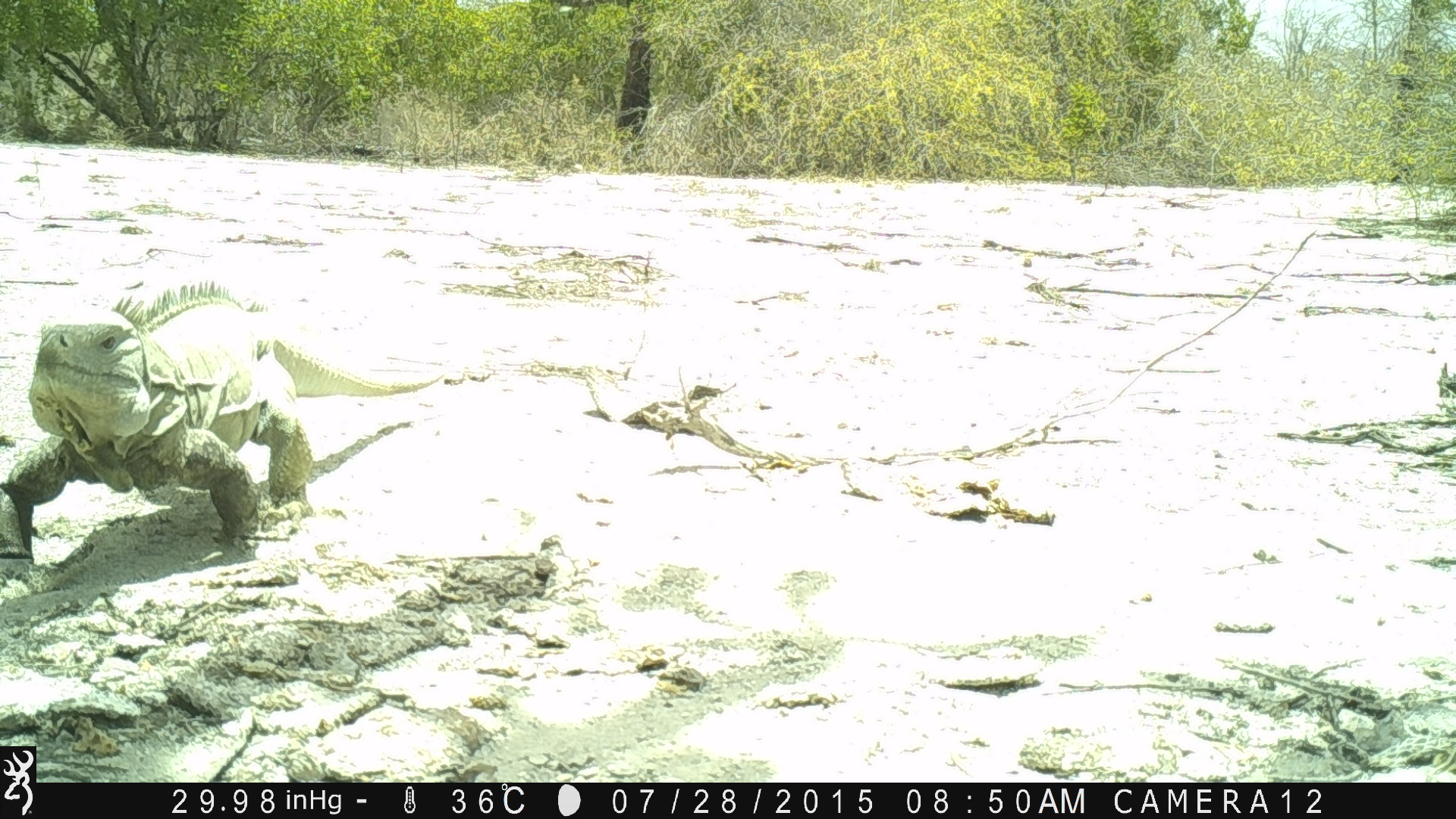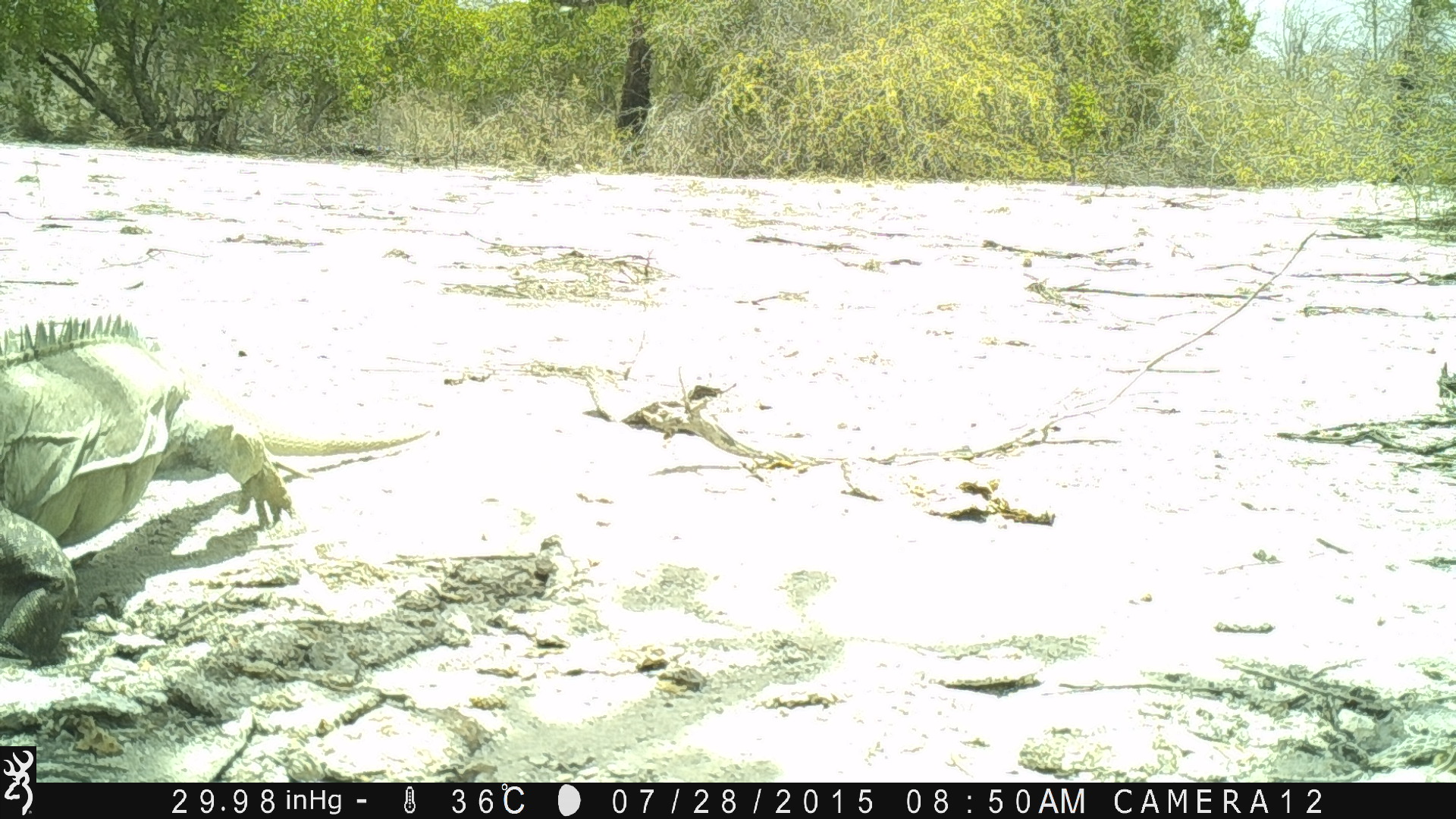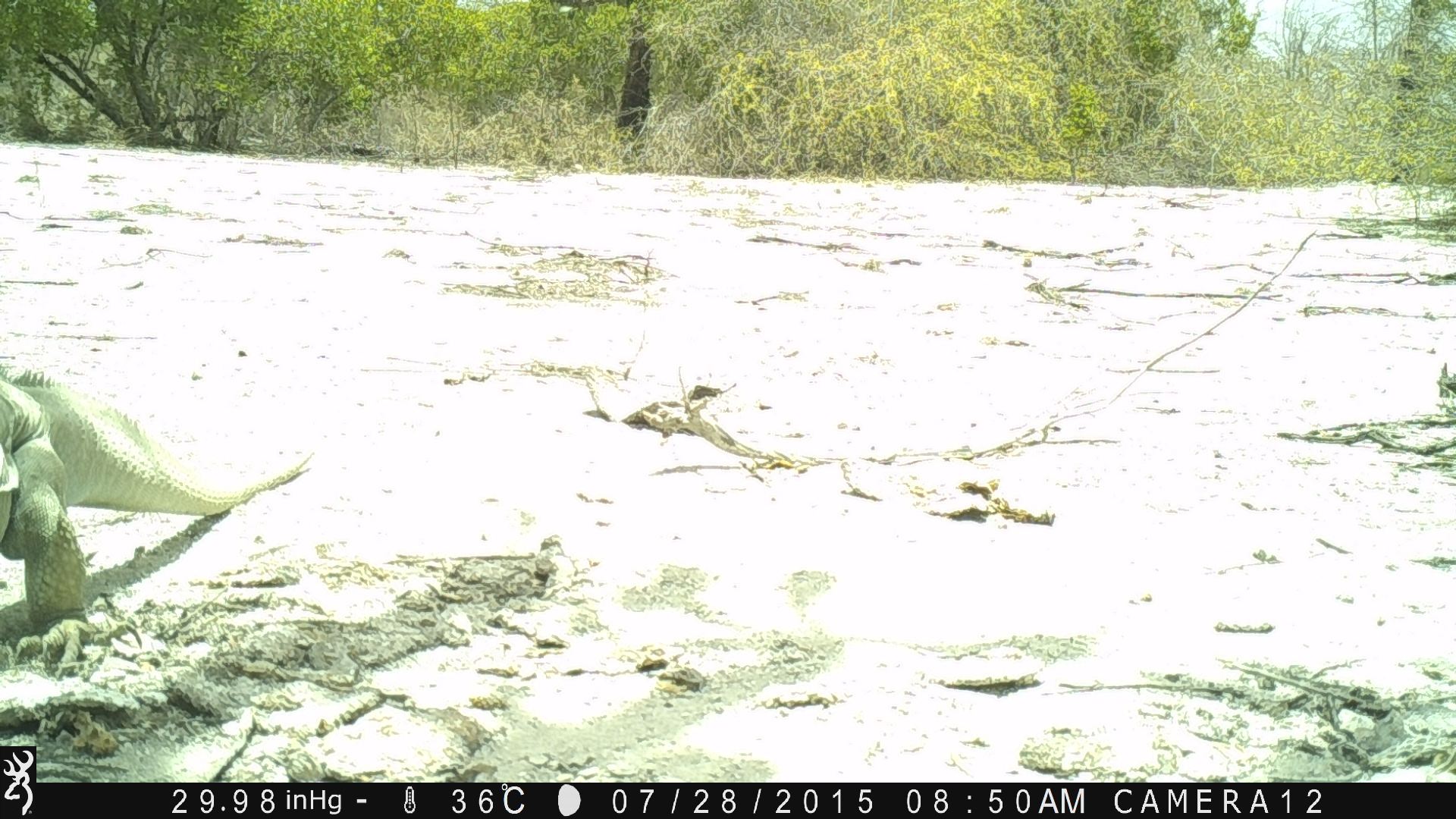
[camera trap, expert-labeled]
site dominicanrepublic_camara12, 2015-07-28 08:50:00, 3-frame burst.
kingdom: Animalia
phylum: Chordata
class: Reptilia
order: Squamata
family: Iguanidae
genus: Iguana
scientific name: Iguana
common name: typical iguanas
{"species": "Iguana (typical iguanas)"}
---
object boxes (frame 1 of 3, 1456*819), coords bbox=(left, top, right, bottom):
iguana: bbox=(3, 280, 448, 564)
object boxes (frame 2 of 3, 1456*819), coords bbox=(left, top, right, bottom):
iguana: bbox=(0, 313, 445, 670)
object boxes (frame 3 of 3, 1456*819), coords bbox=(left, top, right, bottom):
iguana: bbox=(0, 364, 315, 675)